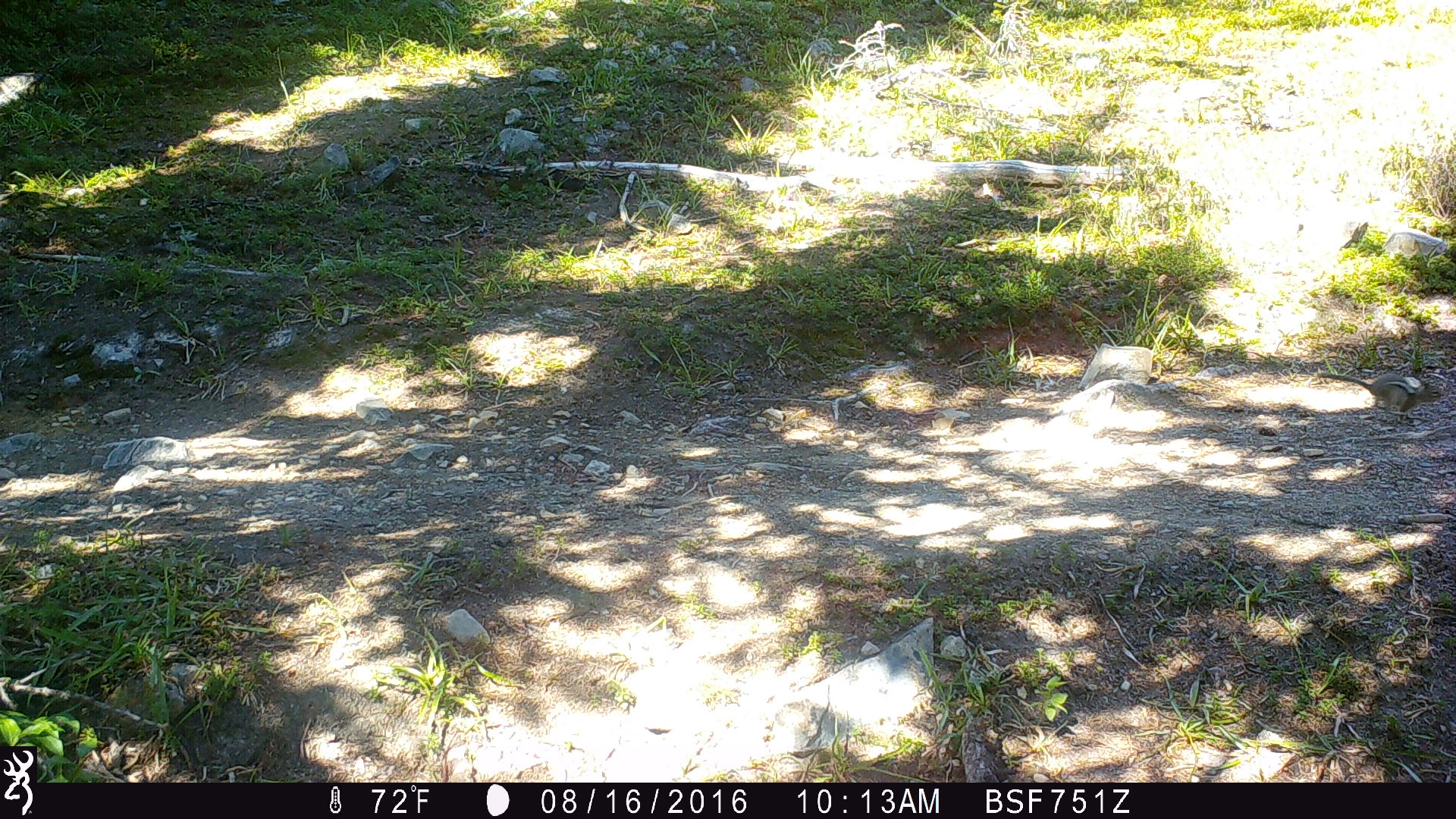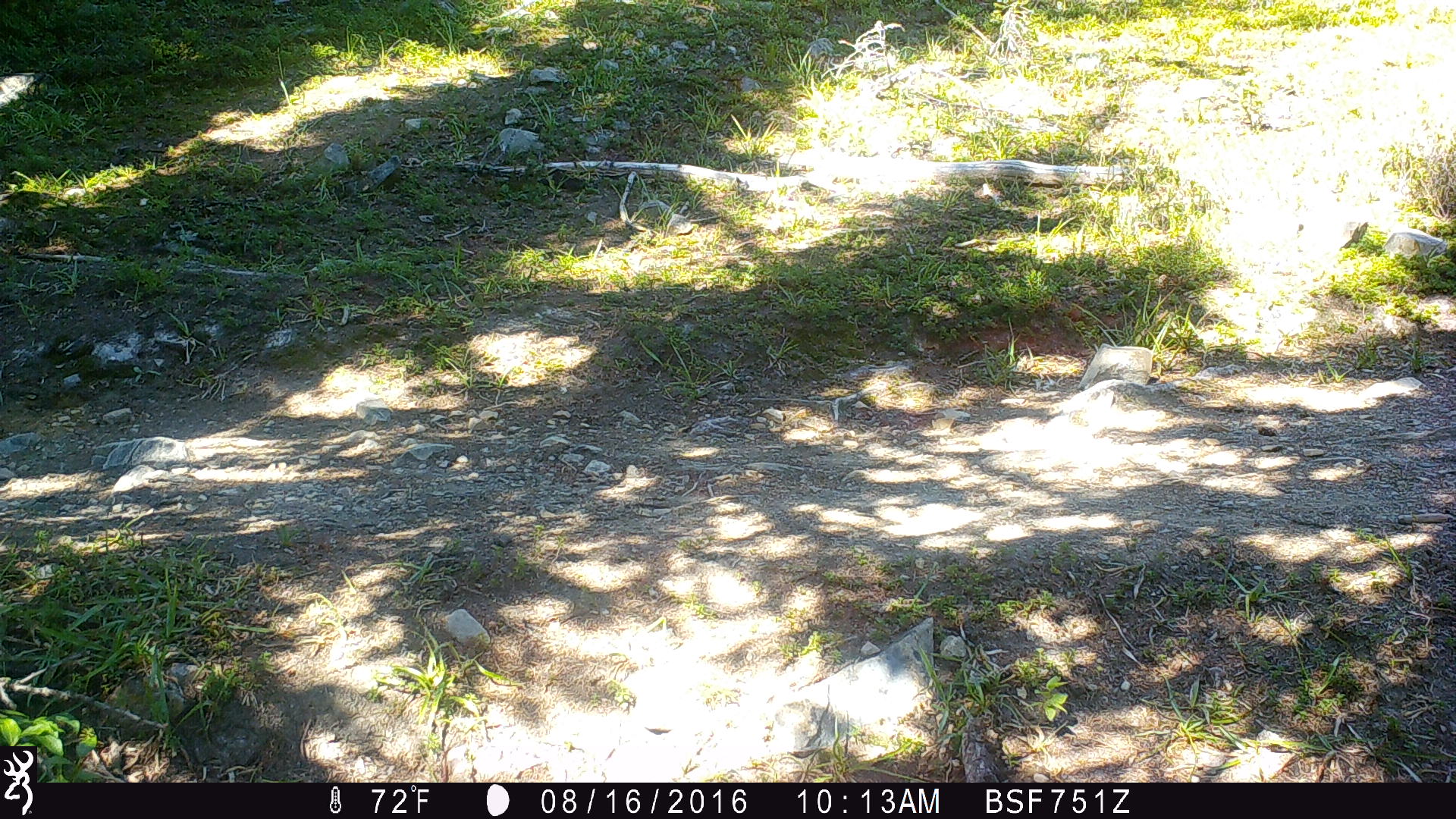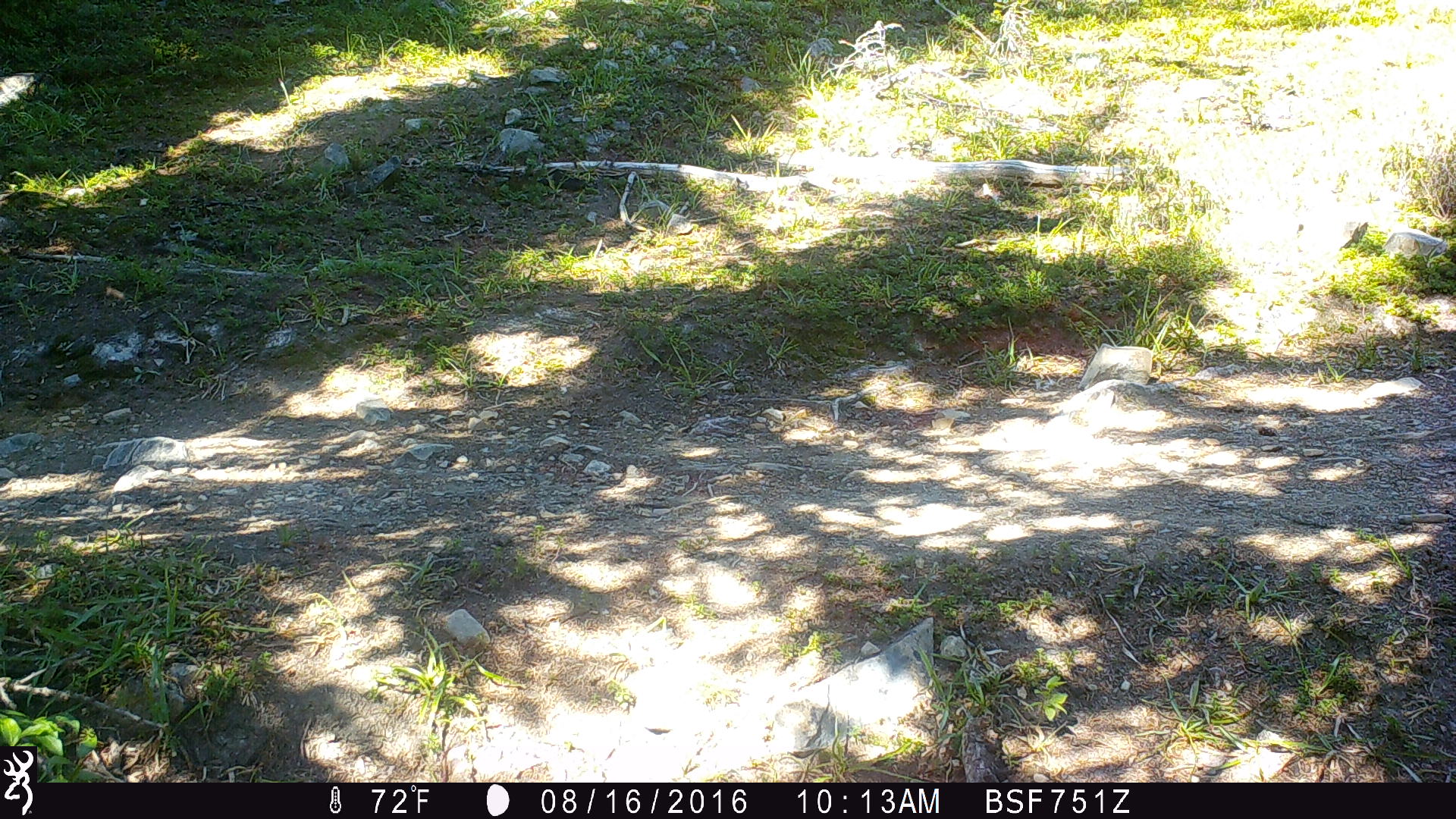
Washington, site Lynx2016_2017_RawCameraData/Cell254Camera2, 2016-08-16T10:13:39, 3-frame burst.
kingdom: Animalia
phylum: Chordata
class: Mammalia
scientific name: Mammalia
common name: small mammal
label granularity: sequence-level